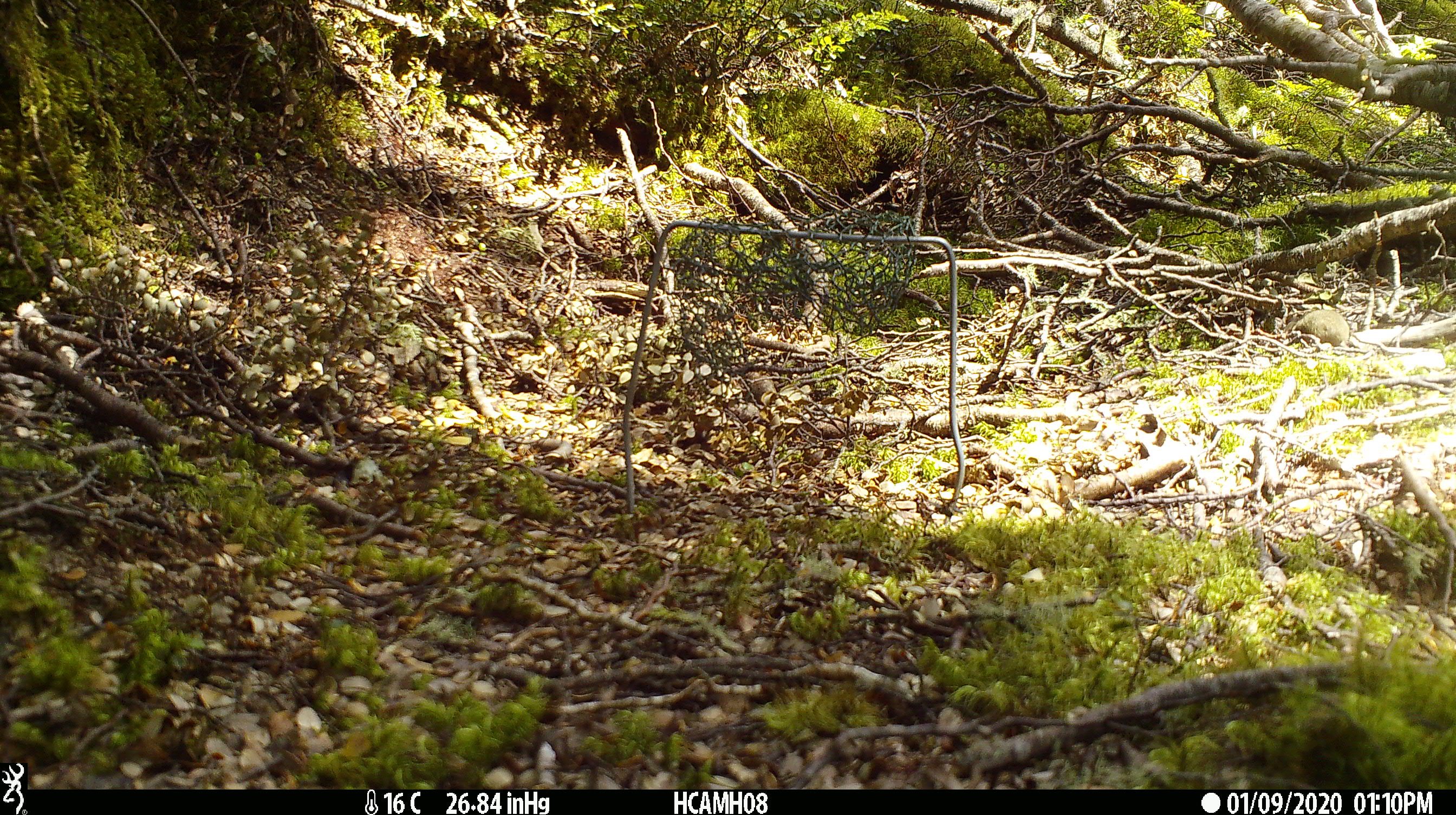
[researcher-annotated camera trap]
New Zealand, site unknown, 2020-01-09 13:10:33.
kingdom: Animalia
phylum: Chordata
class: Mammalia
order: Rodentia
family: Muridae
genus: Mus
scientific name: Mus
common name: mouse